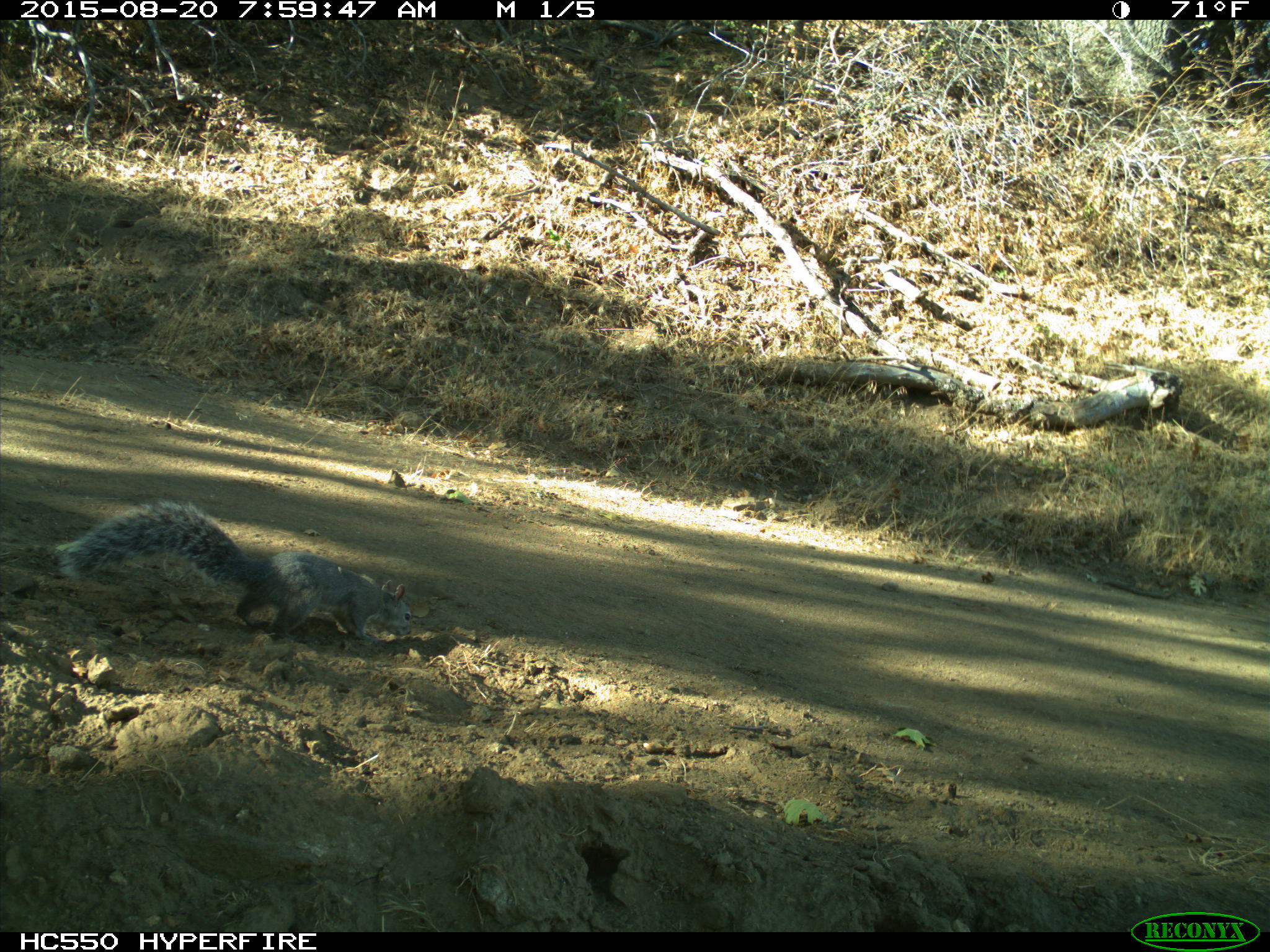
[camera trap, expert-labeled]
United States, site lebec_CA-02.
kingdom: Animalia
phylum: Chordata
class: Mammalia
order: Rodentia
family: Sciuridae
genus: Sciurus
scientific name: Sciurus carolinensis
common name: eastern gray squirrel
Sciurus carolinensis (eastern gray squirrel).